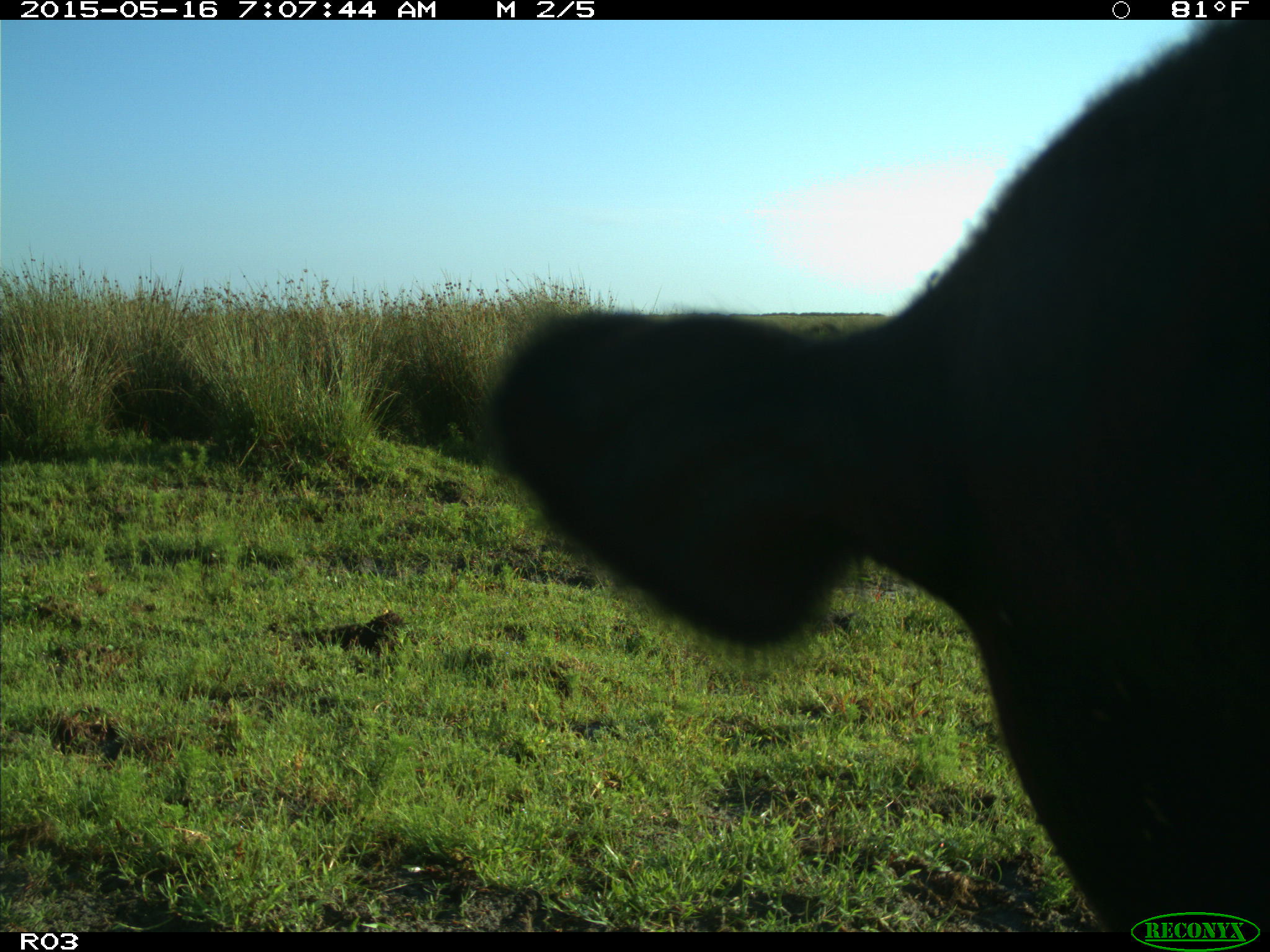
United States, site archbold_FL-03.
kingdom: Animalia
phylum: Chordata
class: Mammalia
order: Artiodactyla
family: Bovidae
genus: Bos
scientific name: Bos taurus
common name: domestic cow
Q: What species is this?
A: Bos taurus (domestic cow).